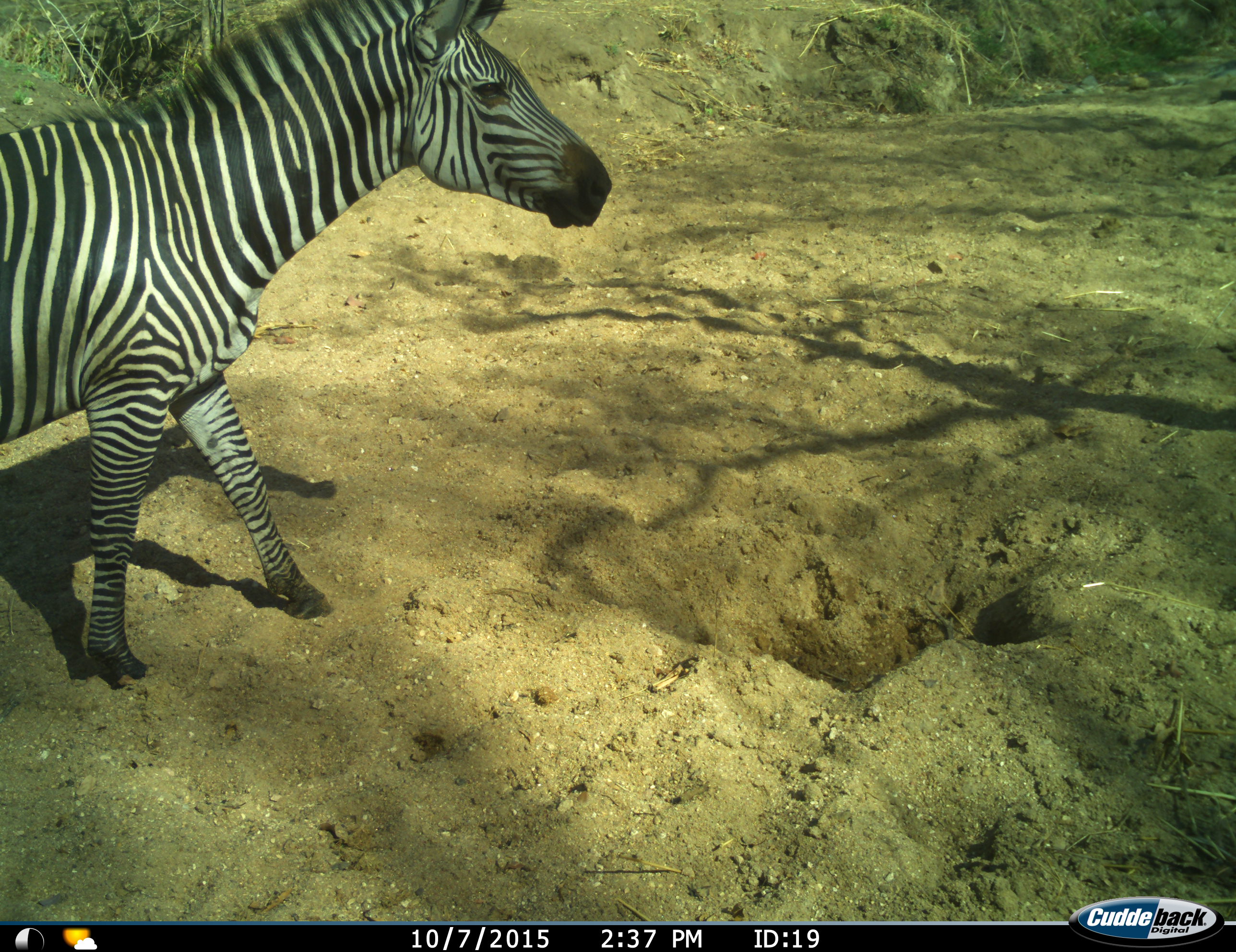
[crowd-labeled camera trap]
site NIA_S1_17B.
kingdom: Animalia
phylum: Chordata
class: Mammalia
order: Perissodactyla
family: Equidae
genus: Equus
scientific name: Equus quagga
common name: plains zebra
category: zebraplains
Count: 1.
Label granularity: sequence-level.